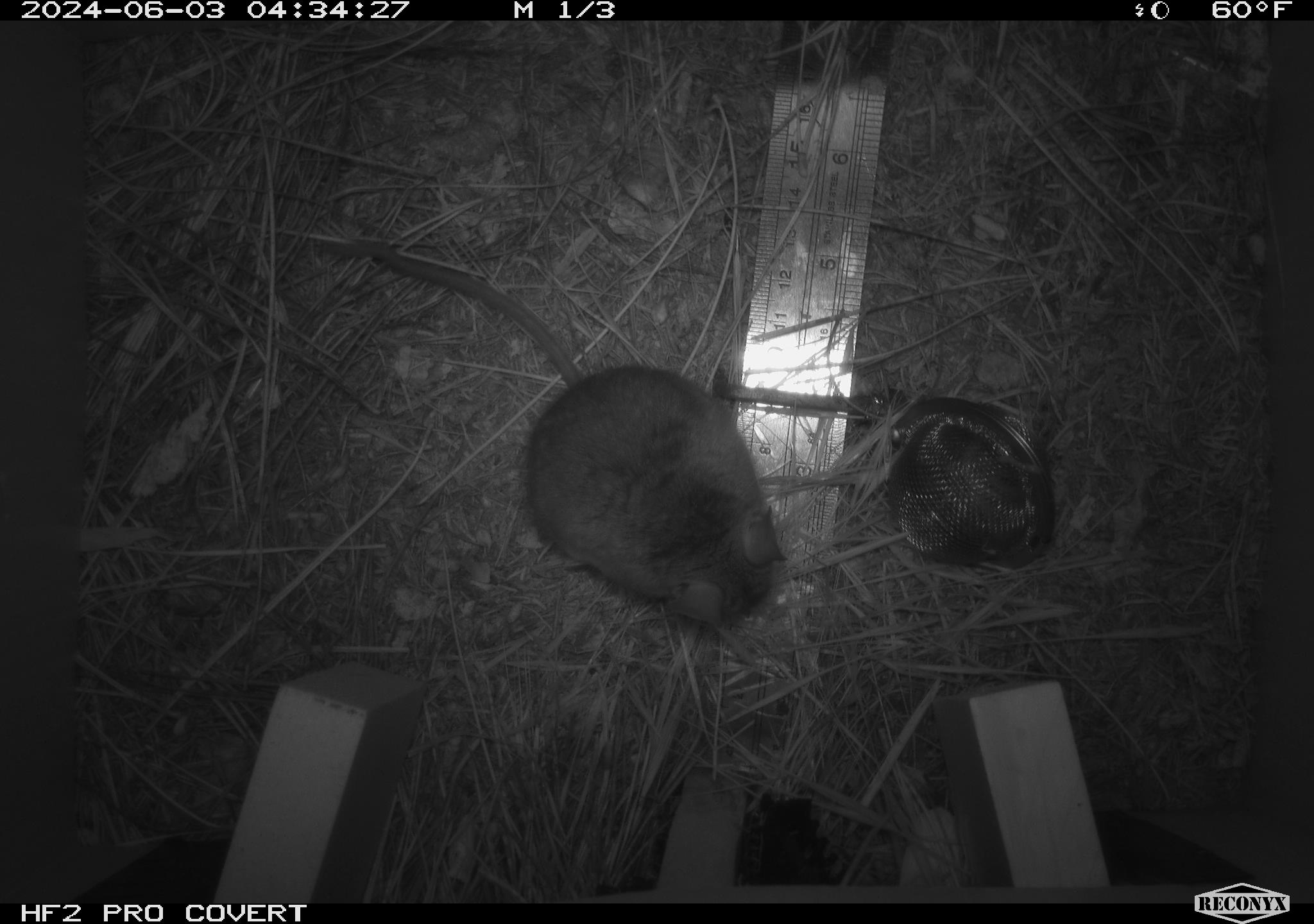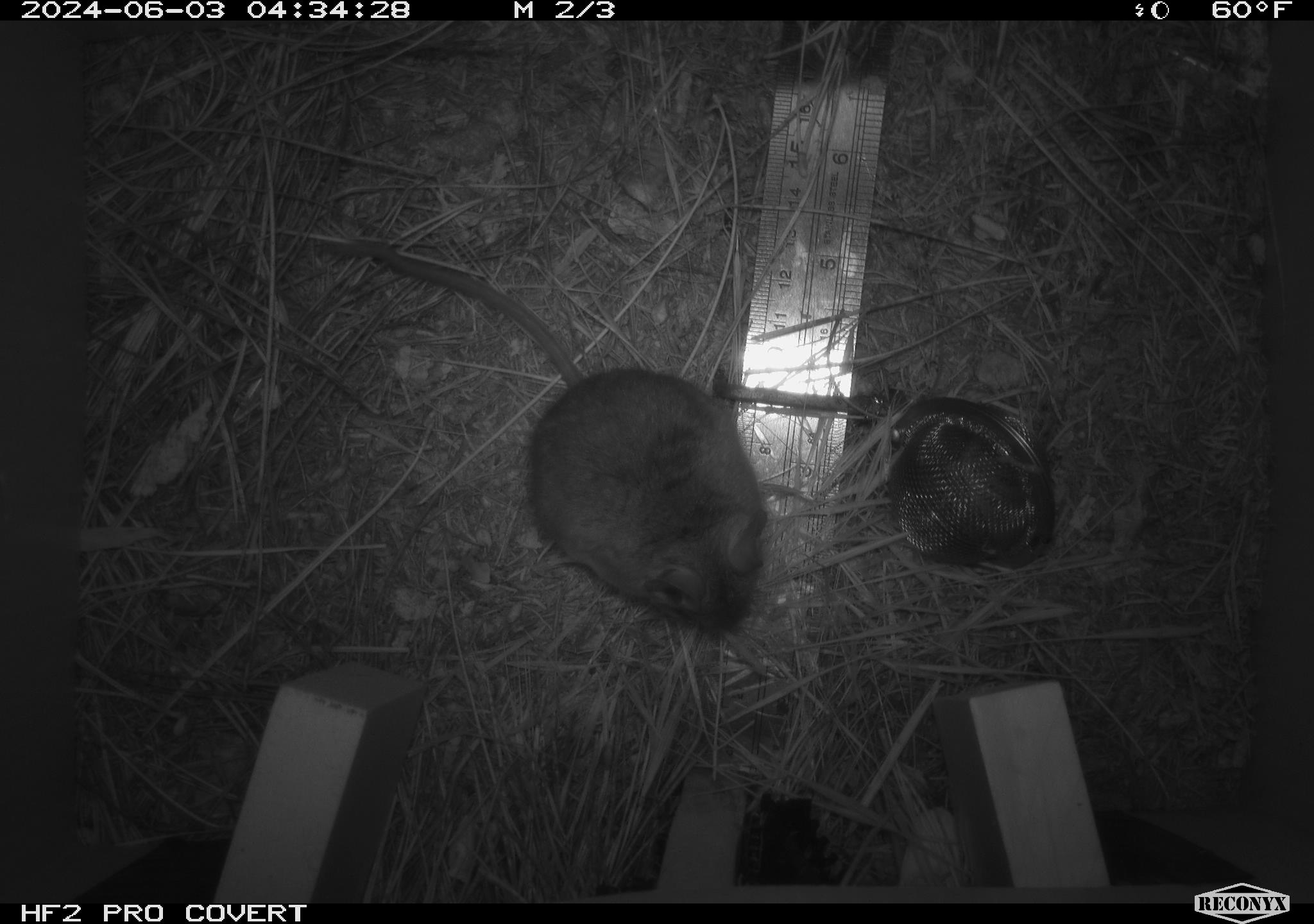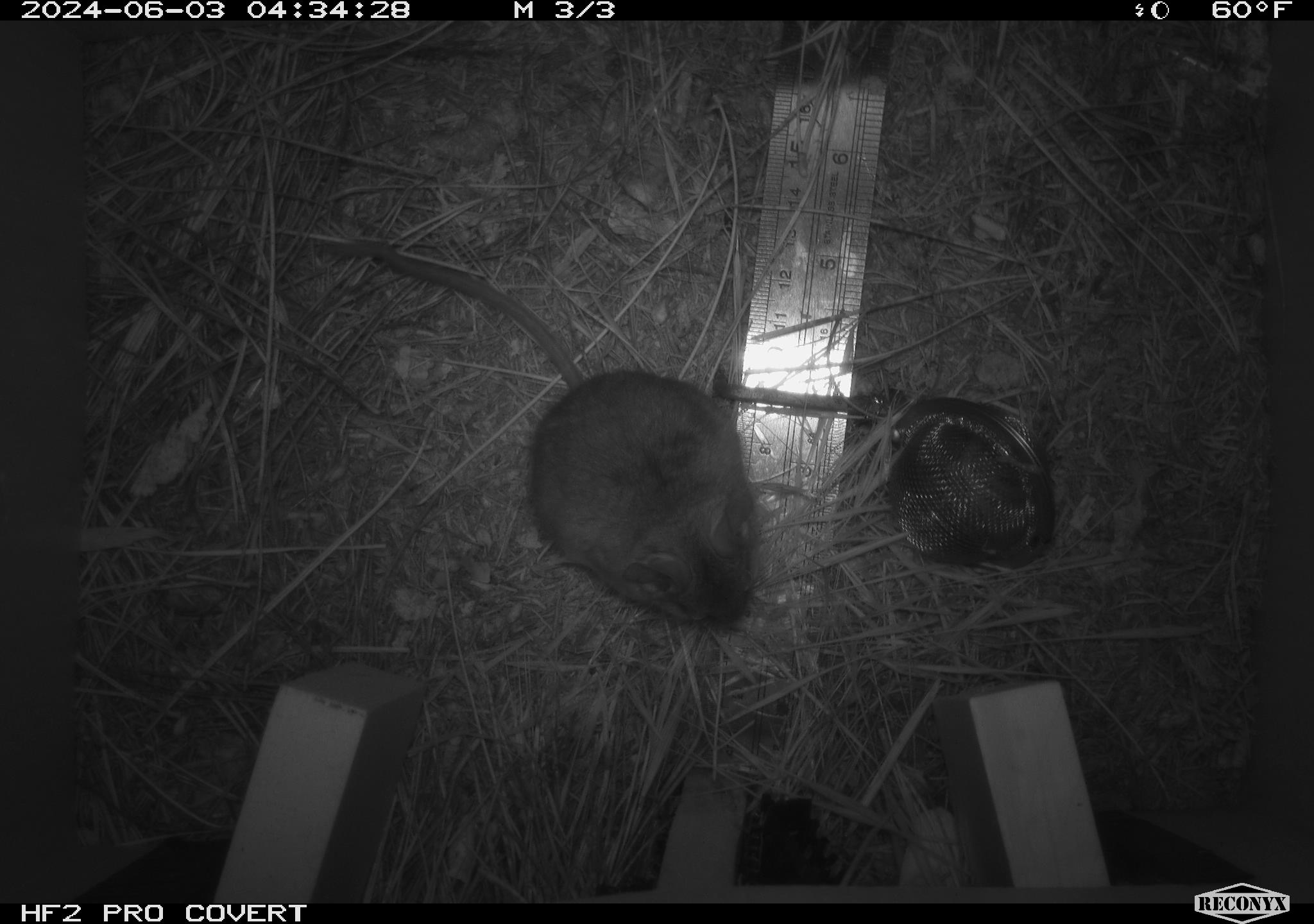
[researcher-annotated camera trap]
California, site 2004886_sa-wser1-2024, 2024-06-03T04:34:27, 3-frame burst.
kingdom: Animalia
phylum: Chordata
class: Mammalia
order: Rodentia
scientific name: Rodentia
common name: mouse species